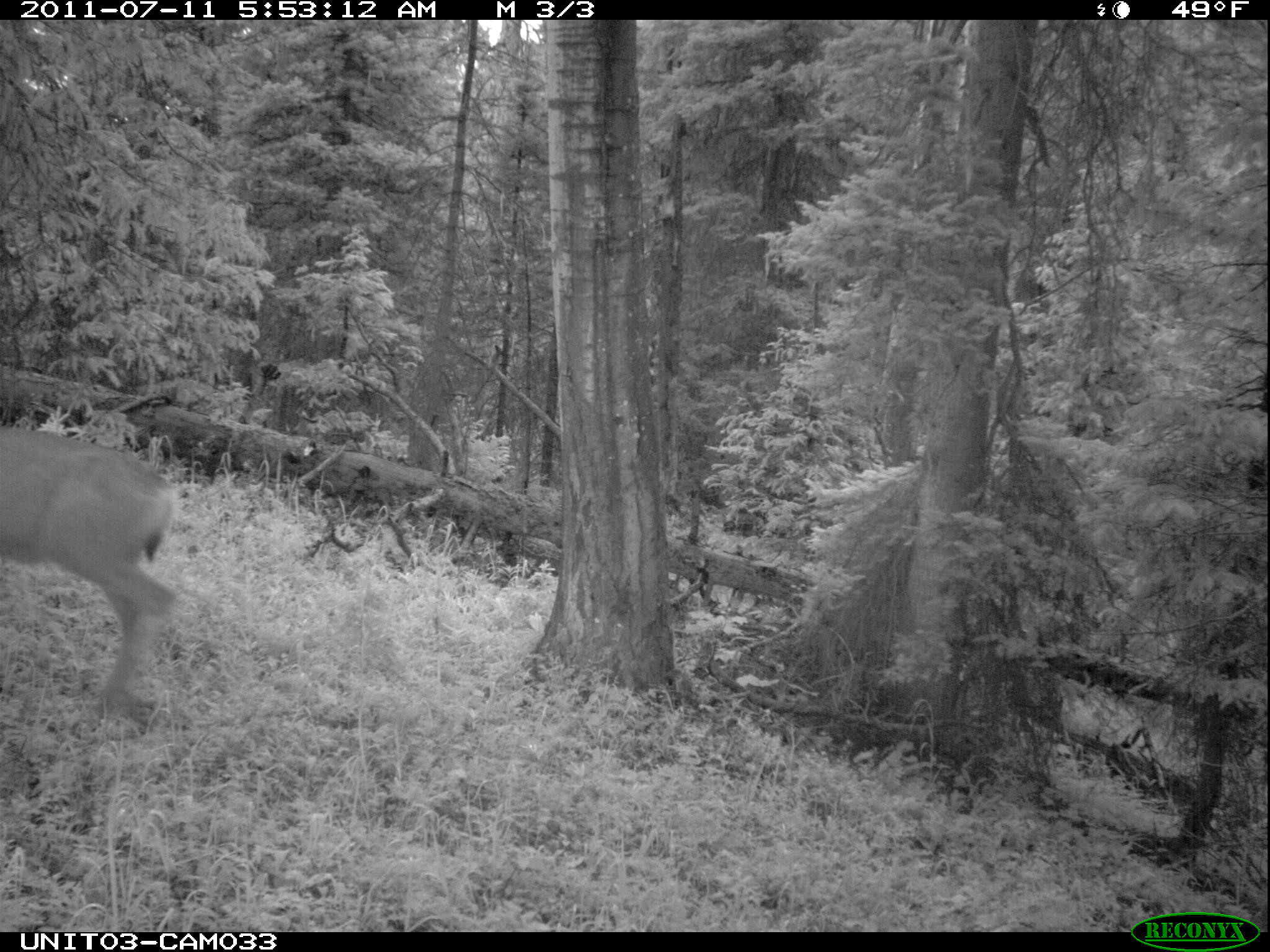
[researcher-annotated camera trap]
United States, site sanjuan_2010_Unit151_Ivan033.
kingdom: Animalia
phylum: Chordata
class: Mammalia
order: Artiodactyla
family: Cervidae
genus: Odocoileus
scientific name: Odocoileus hemionus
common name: mule deer